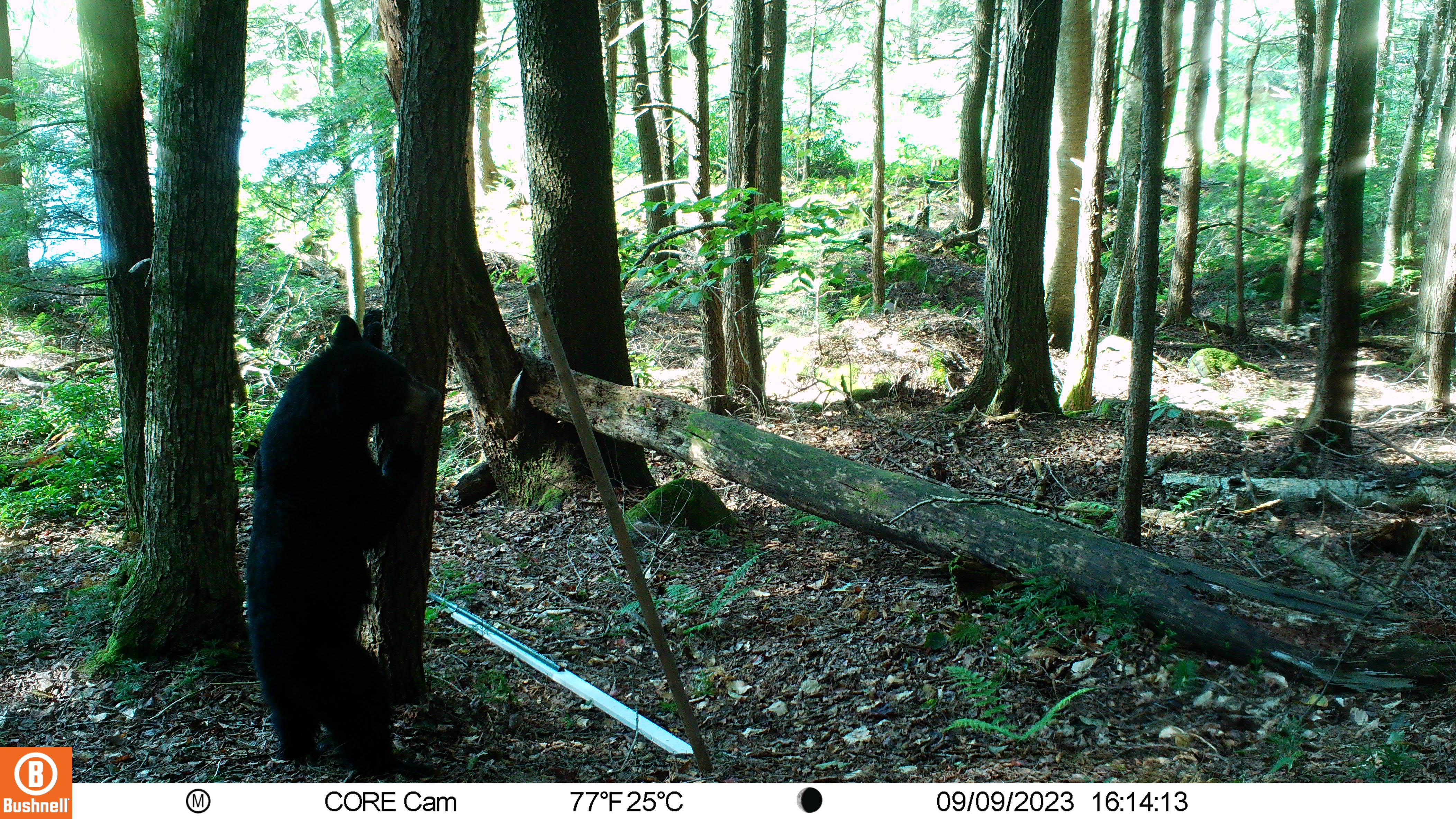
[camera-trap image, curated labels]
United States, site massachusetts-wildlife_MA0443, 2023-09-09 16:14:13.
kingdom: Animalia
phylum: Chordata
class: Mammalia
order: Carnivora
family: Ursidae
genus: Ursus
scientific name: Ursus americanus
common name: black bear